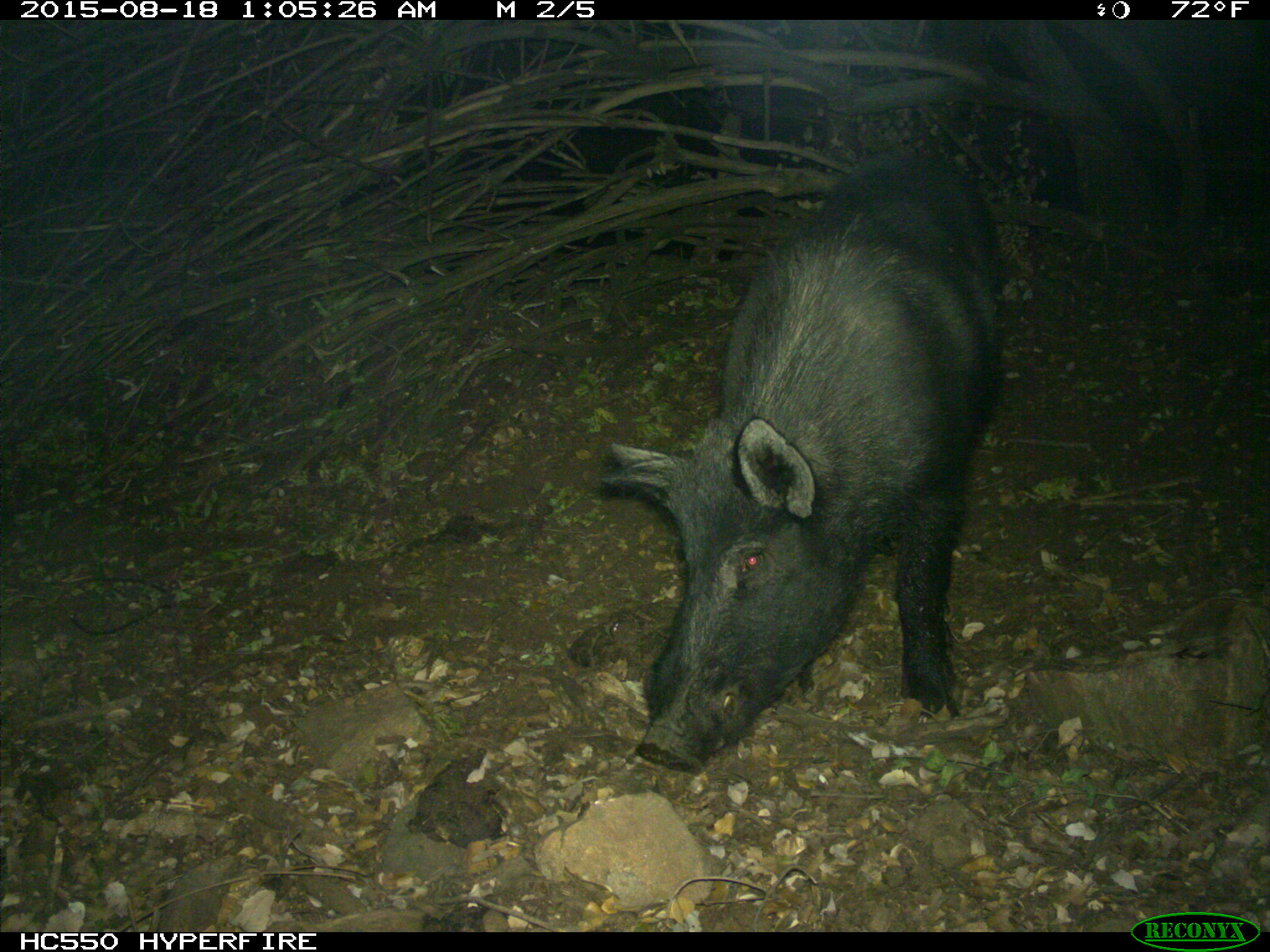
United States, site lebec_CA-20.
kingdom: Animalia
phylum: Chordata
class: Mammalia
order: Artiodactyla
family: Suidae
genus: Sus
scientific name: Sus scrofa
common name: wild boar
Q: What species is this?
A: Sus scrofa (wild boar).